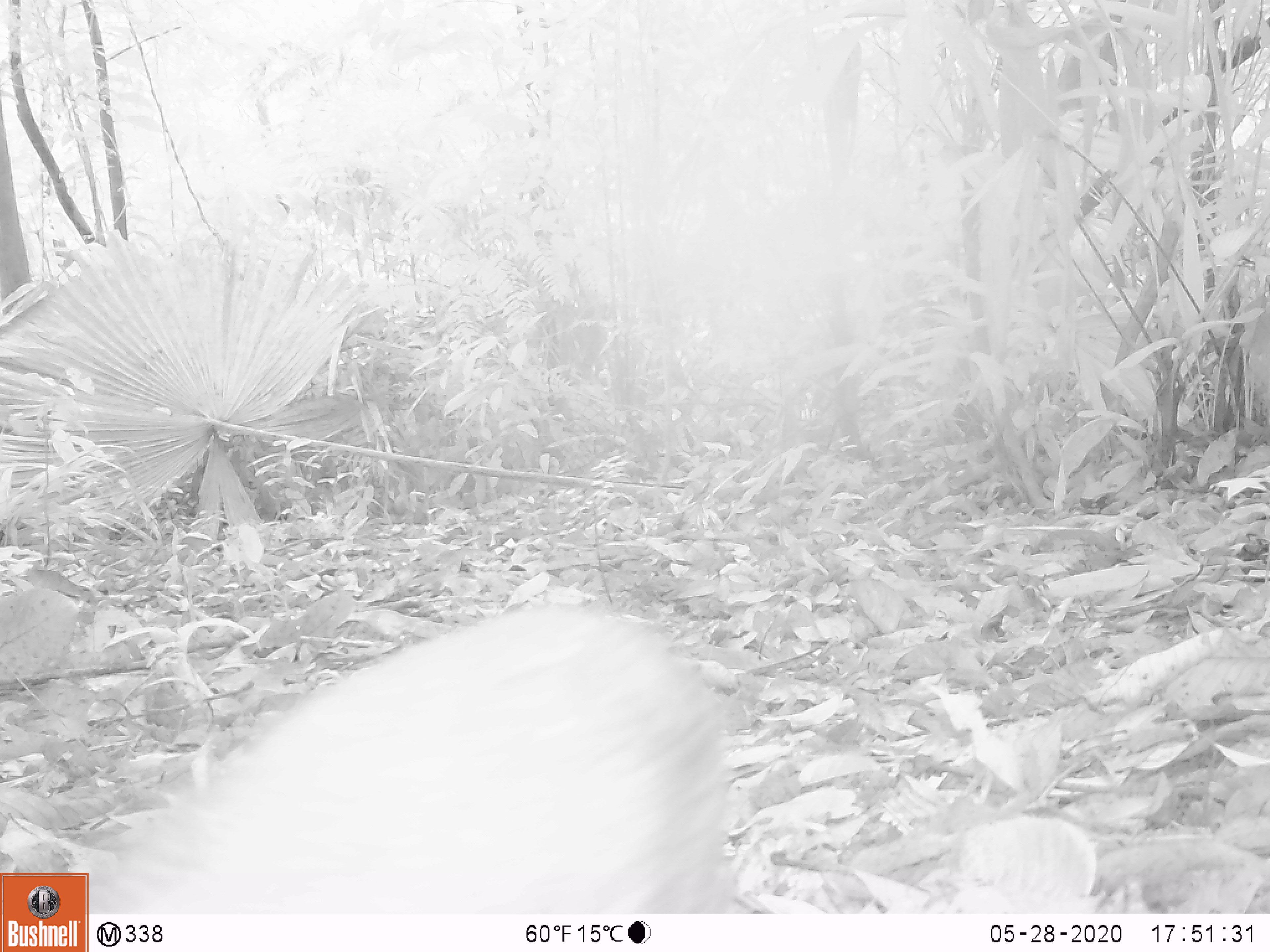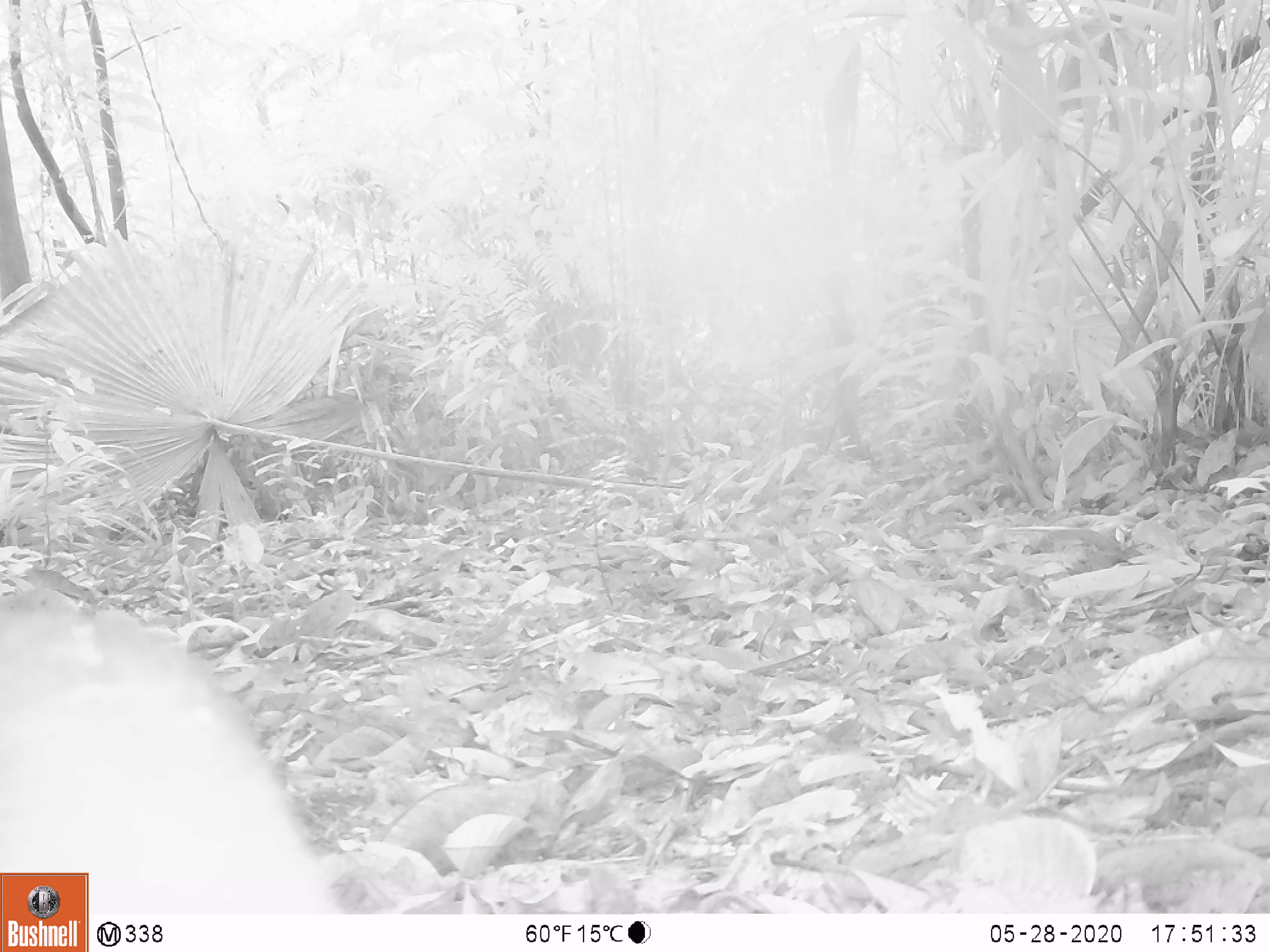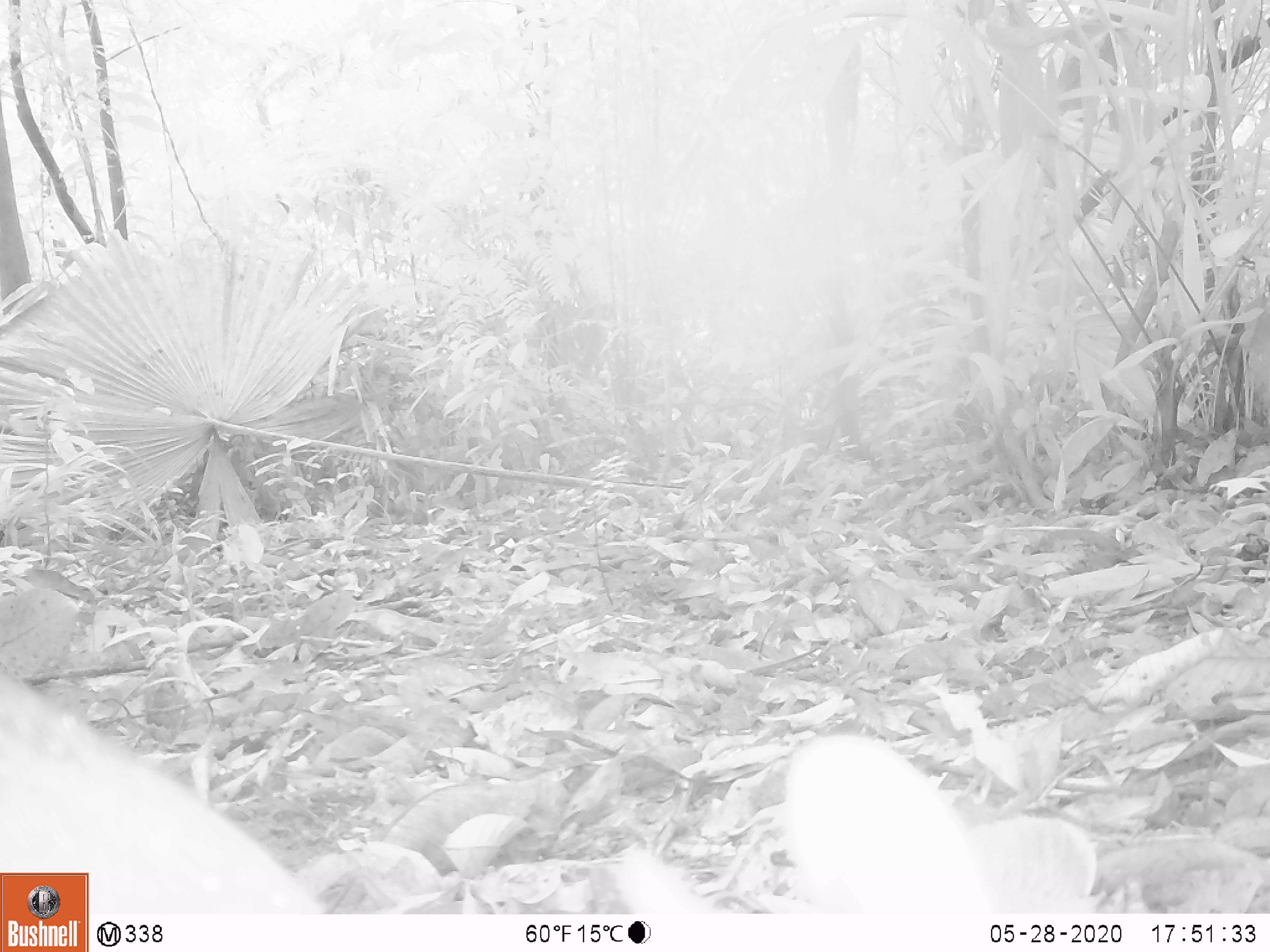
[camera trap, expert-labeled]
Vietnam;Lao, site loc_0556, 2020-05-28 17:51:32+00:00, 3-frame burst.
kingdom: Animalia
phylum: Chordata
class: Mammalia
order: Artiodactyla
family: Tragulidae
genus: Moschiola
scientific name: Moschiola meminna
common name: chevrotain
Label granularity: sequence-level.